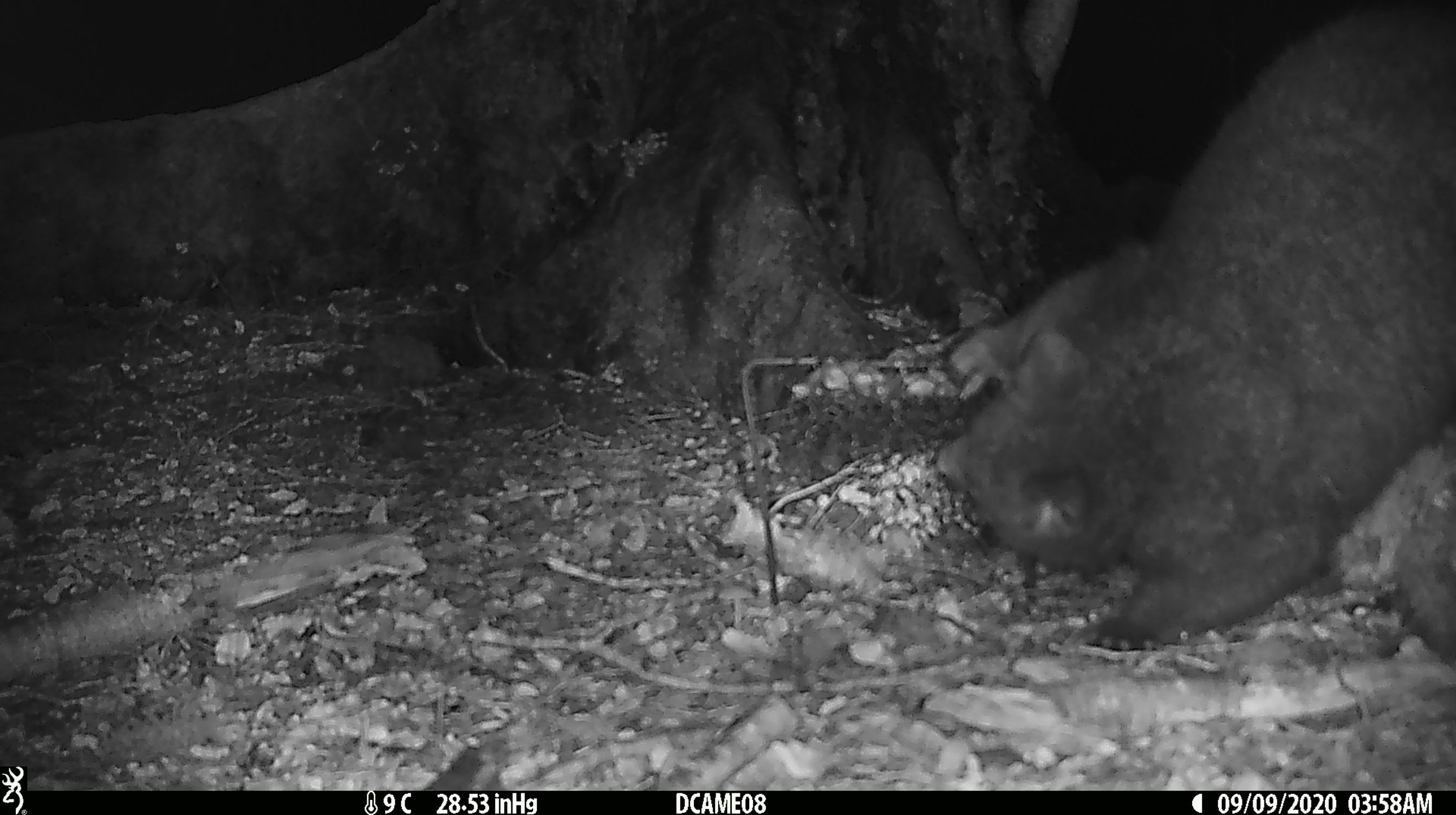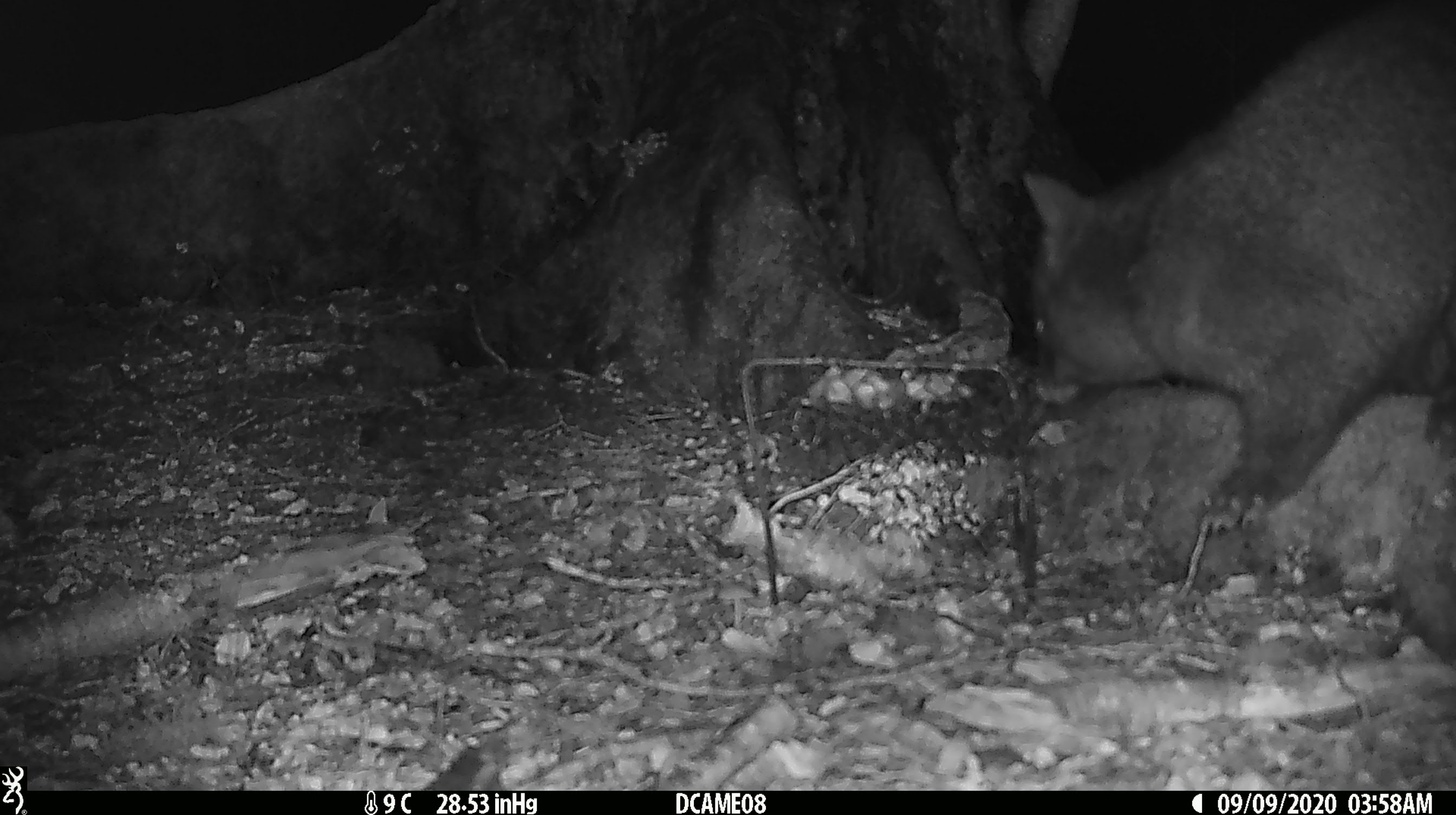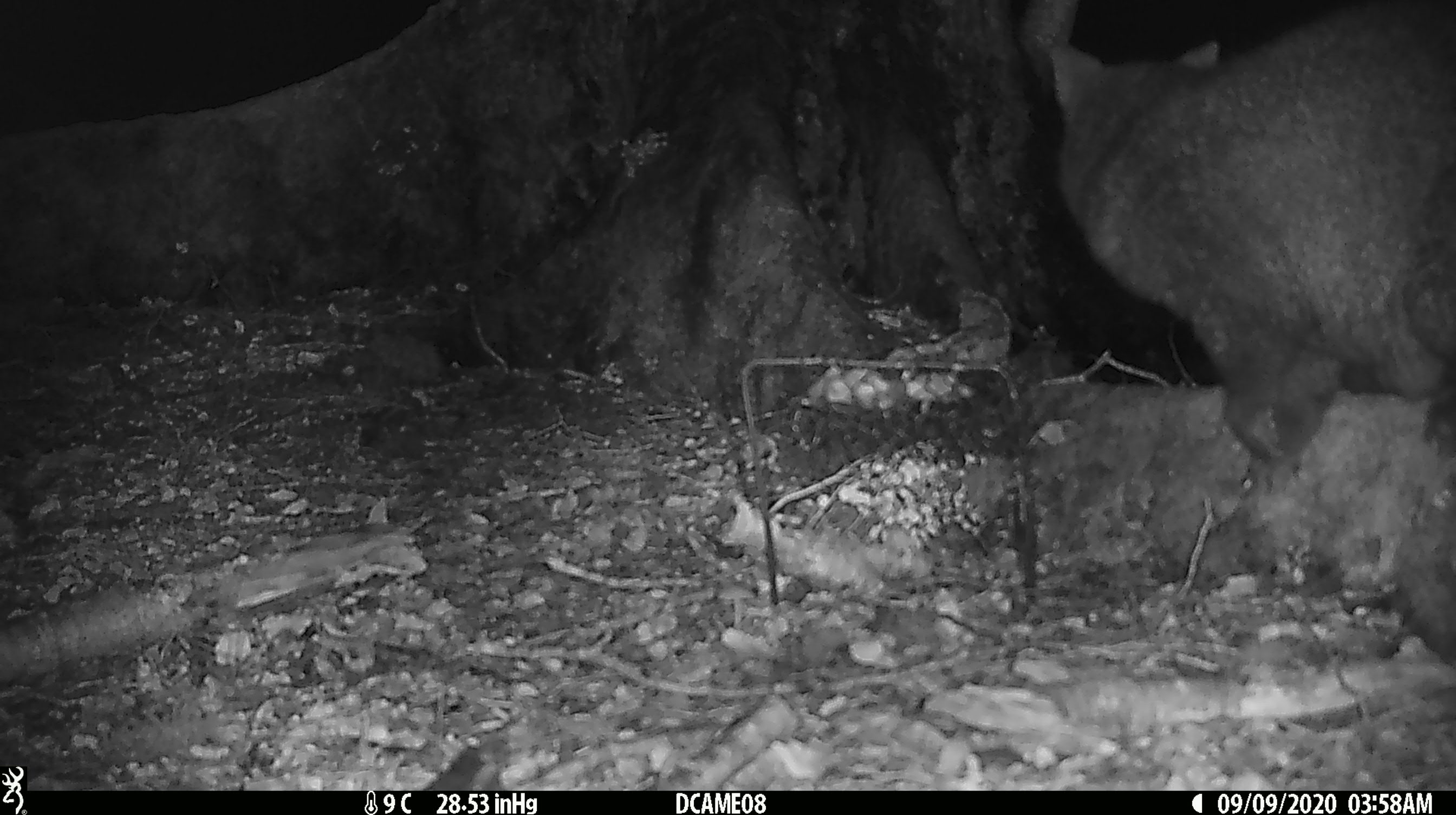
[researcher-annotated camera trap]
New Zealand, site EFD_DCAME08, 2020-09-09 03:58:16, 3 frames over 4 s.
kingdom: Animalia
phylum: Chordata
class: Mammalia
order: Diprotodontia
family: Phalangeridae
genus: Trichosurus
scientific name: Trichosurus vulpecula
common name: common brushtail possum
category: possum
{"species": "possum (common brushtail possum) (Trichosurus vulpecula)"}